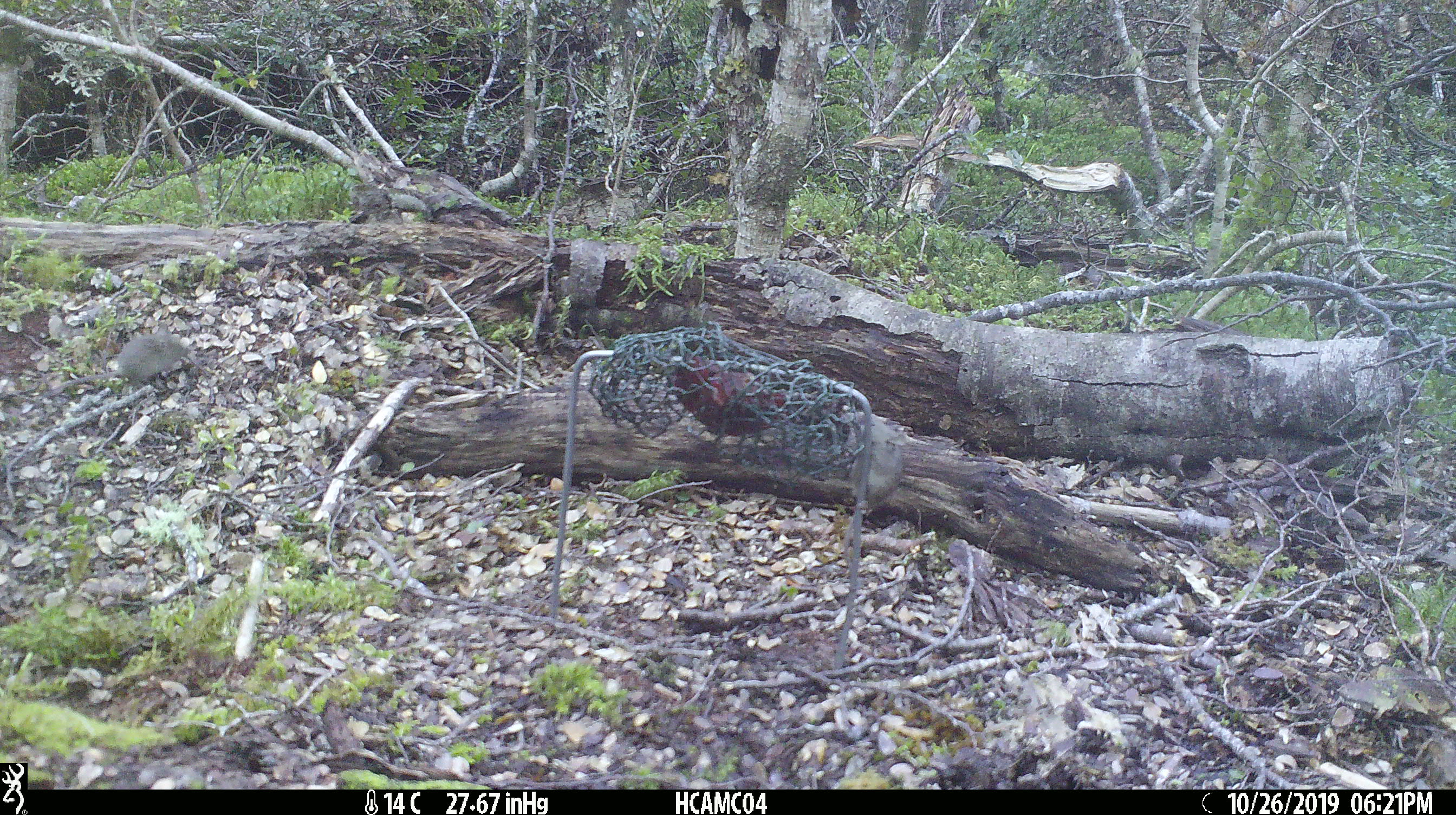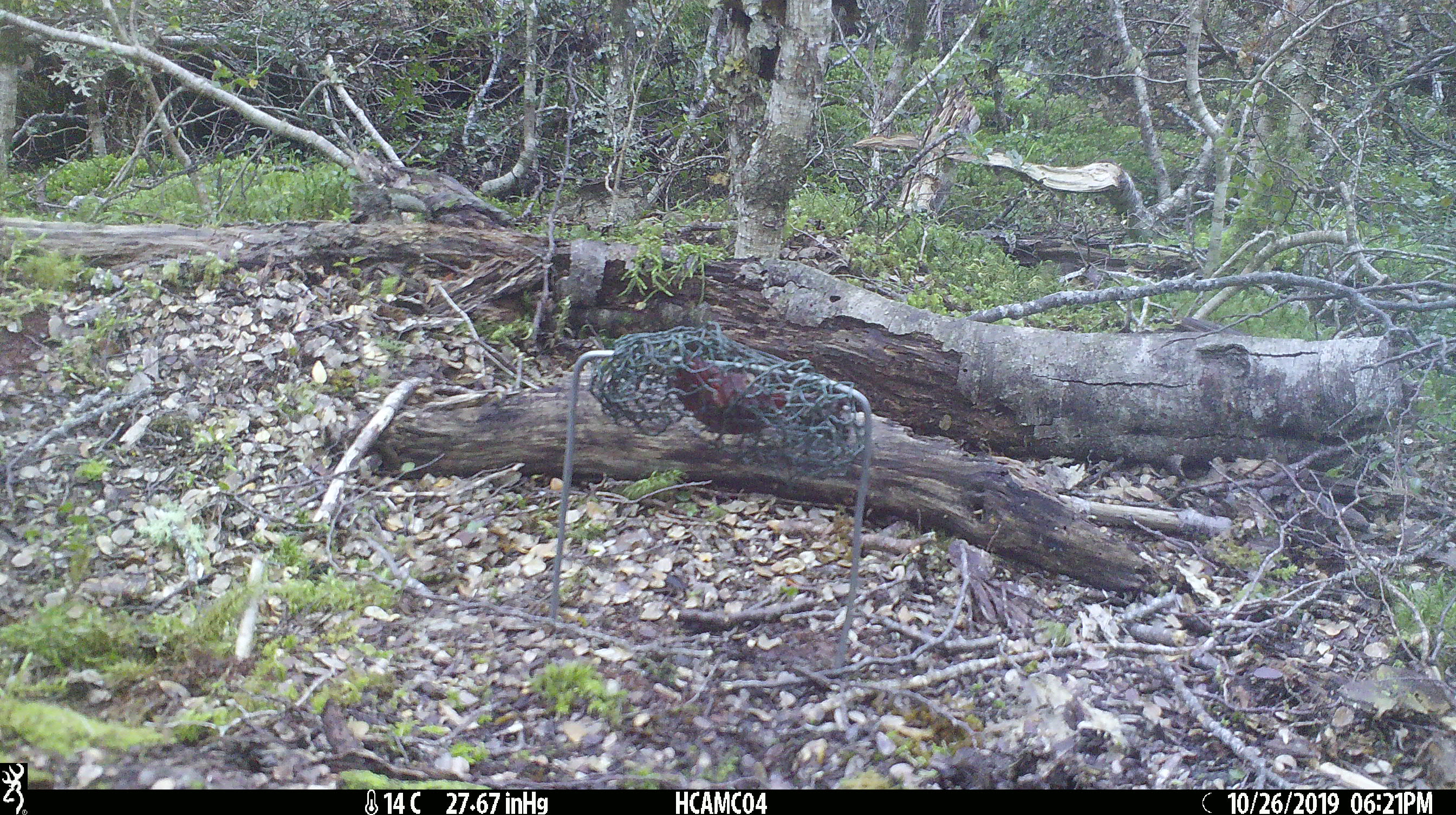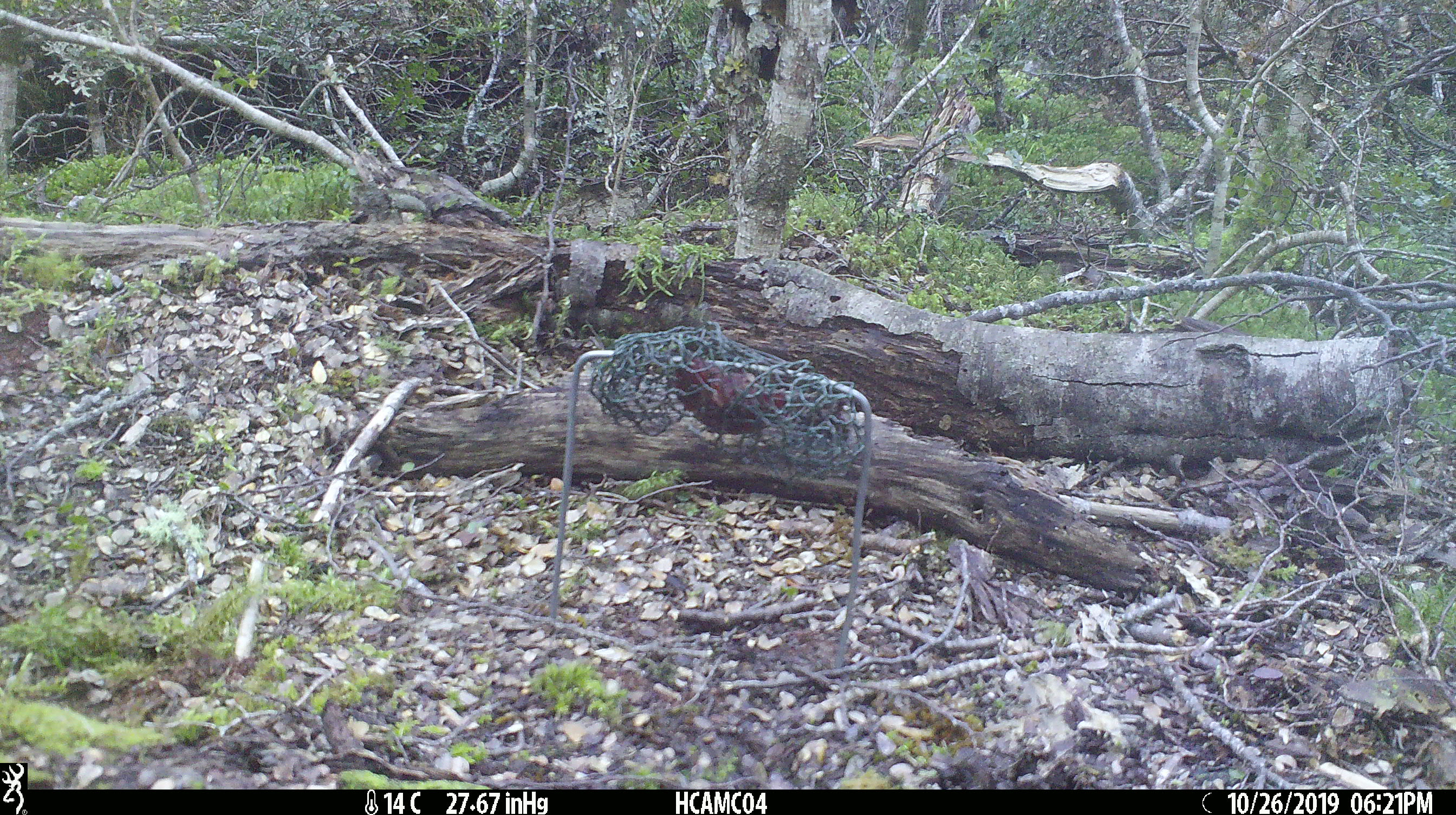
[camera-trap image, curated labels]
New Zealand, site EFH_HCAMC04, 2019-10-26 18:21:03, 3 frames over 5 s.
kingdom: Animalia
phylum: Chordata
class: Mammalia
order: Rodentia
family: Muridae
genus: Mus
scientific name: Mus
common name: mouse